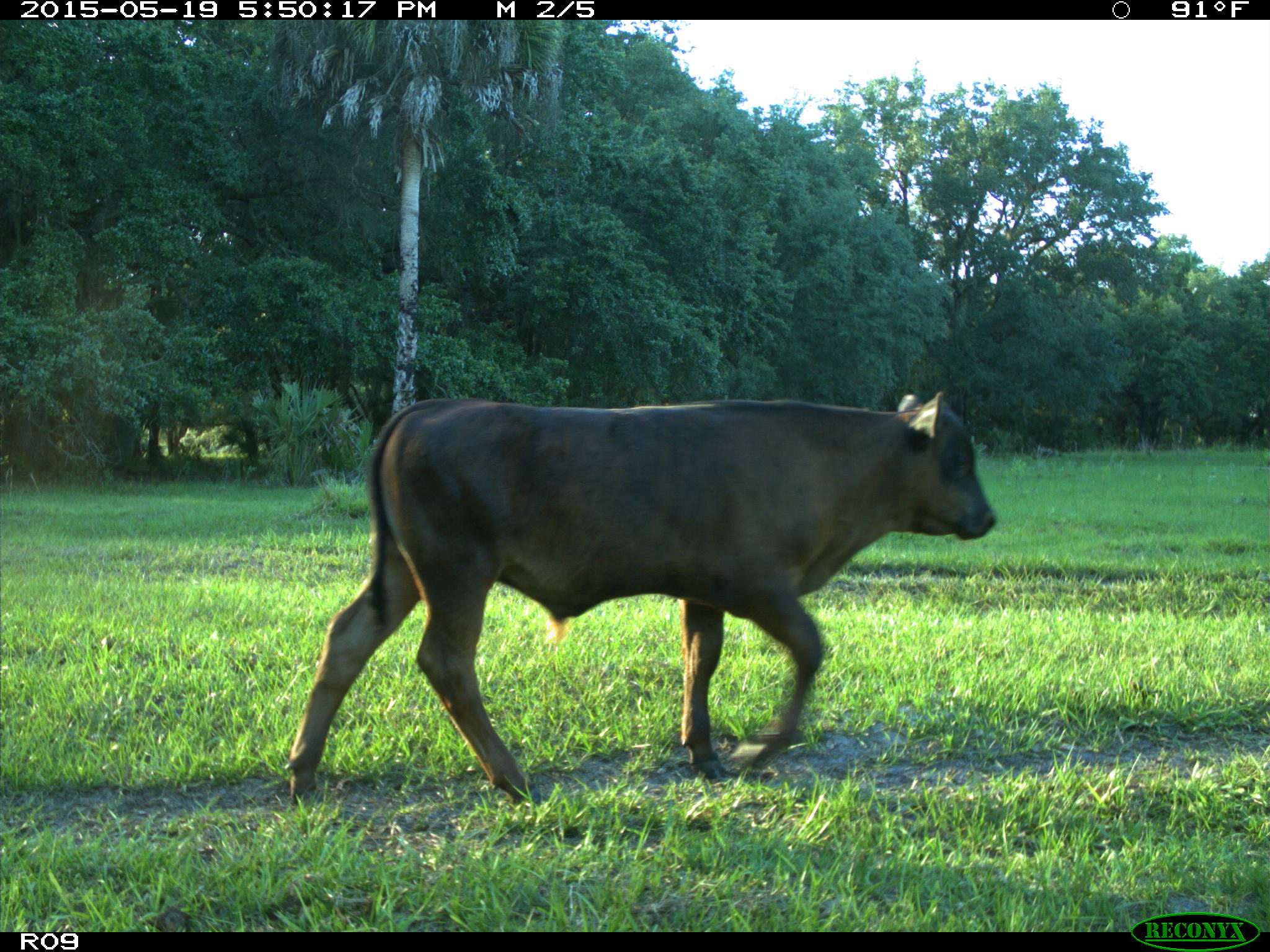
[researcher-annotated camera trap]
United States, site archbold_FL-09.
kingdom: Animalia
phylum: Chordata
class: Mammalia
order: Artiodactyla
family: Bovidae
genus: Bos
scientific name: Bos taurus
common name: domestic cow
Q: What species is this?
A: Bos taurus (domestic cow).